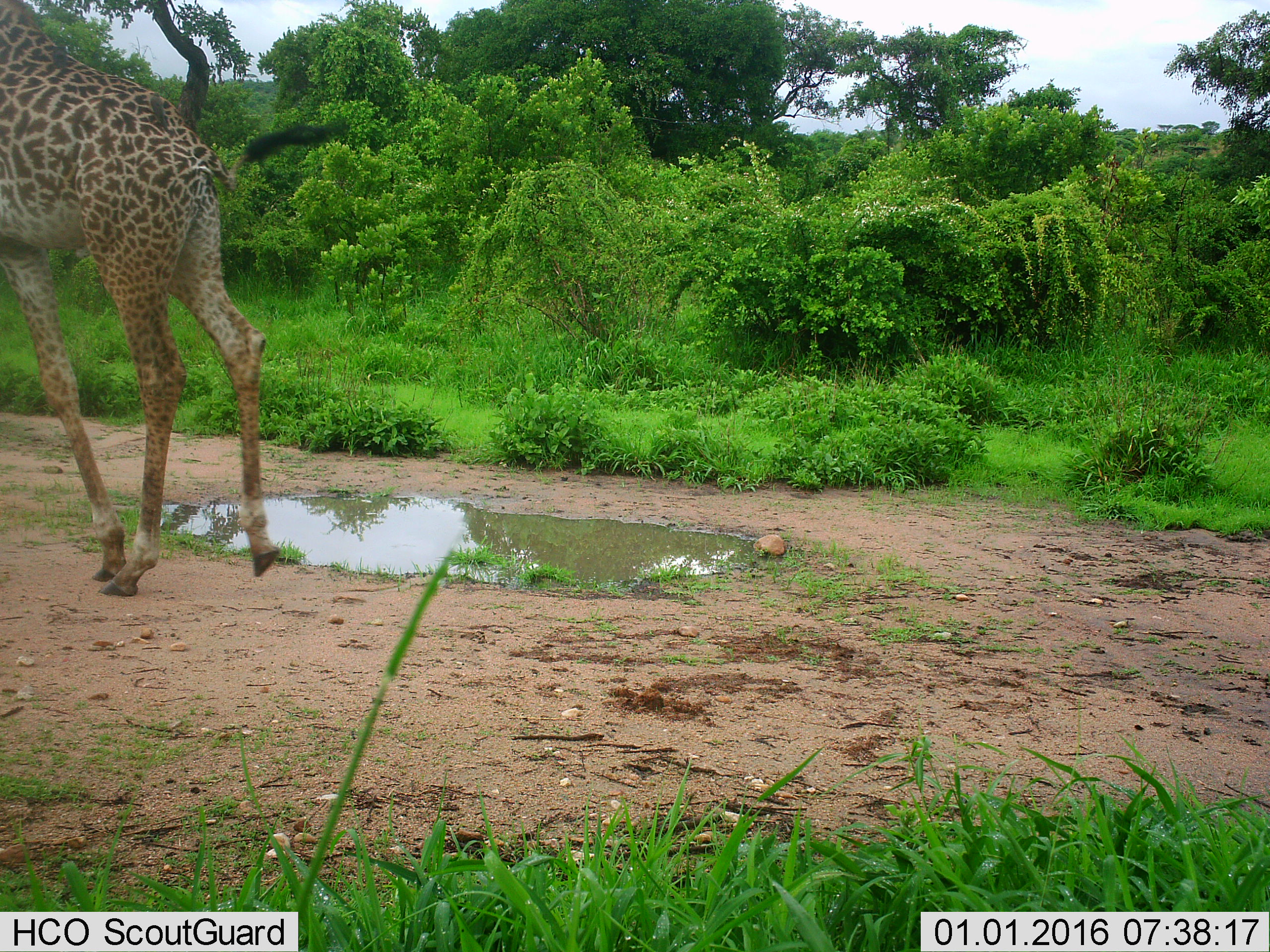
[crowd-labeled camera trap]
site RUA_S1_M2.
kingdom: Animalia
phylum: Chordata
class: Mammalia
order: Artiodactyla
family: Giraffidae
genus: Giraffa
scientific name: Giraffa camelopardalis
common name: giraffe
Giraffe (Giraffa camelopardalis), count 1. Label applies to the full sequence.